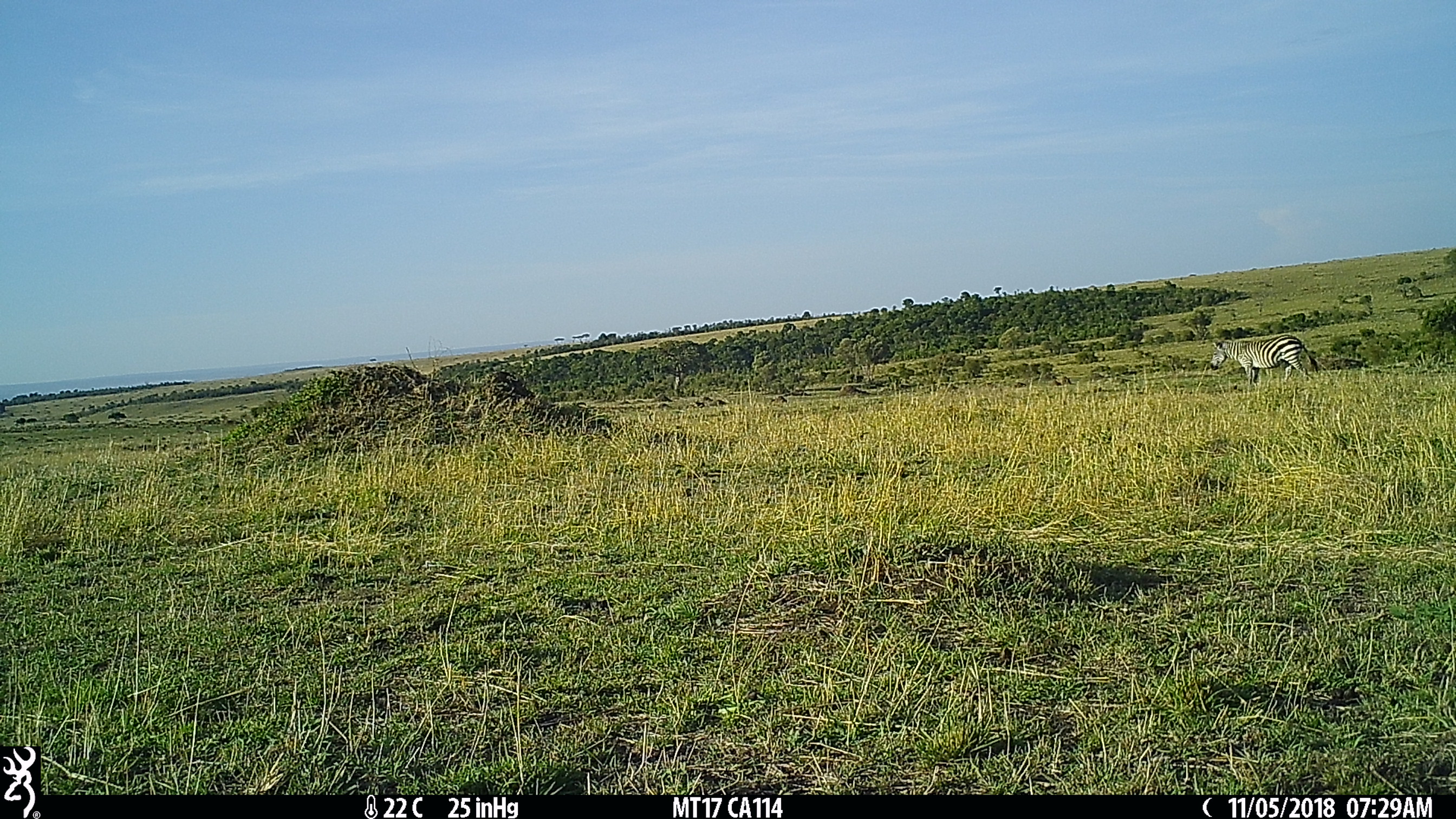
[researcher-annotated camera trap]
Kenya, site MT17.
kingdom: Animalia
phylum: Chordata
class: Mammalia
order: Perissodactyla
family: Equidae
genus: Equus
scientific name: Equus quagga burchellii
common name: burchell's zebra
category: zebra